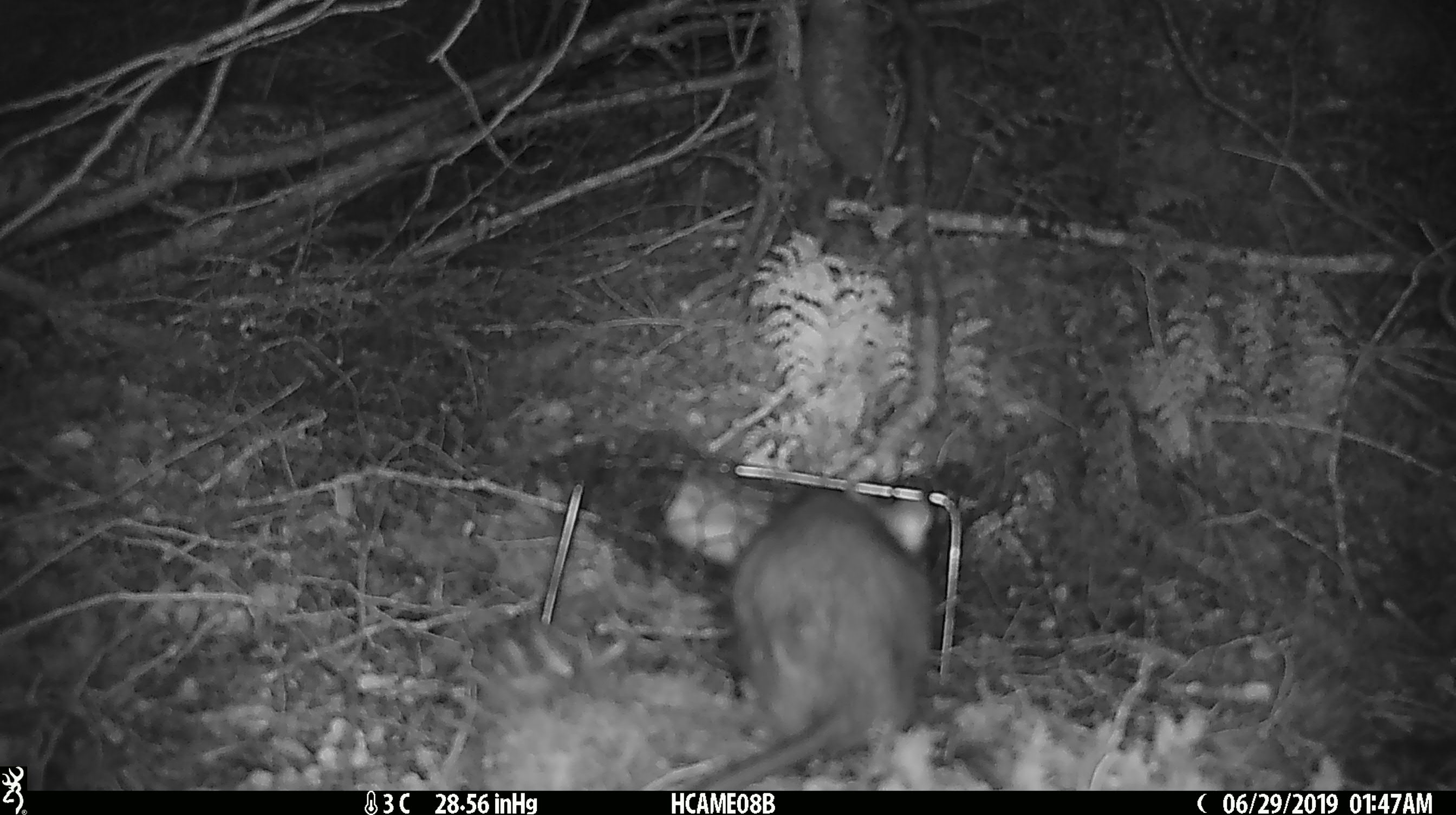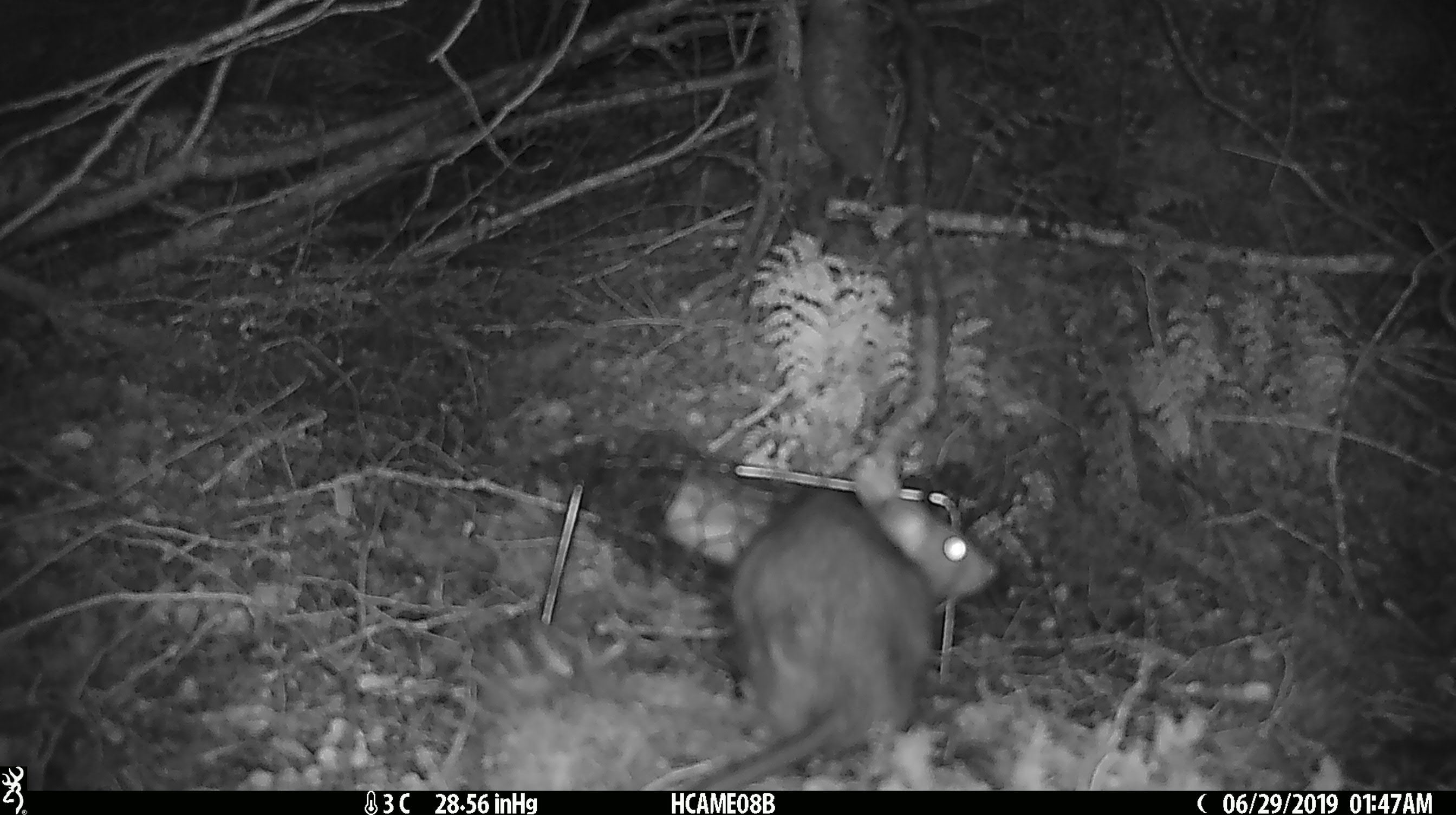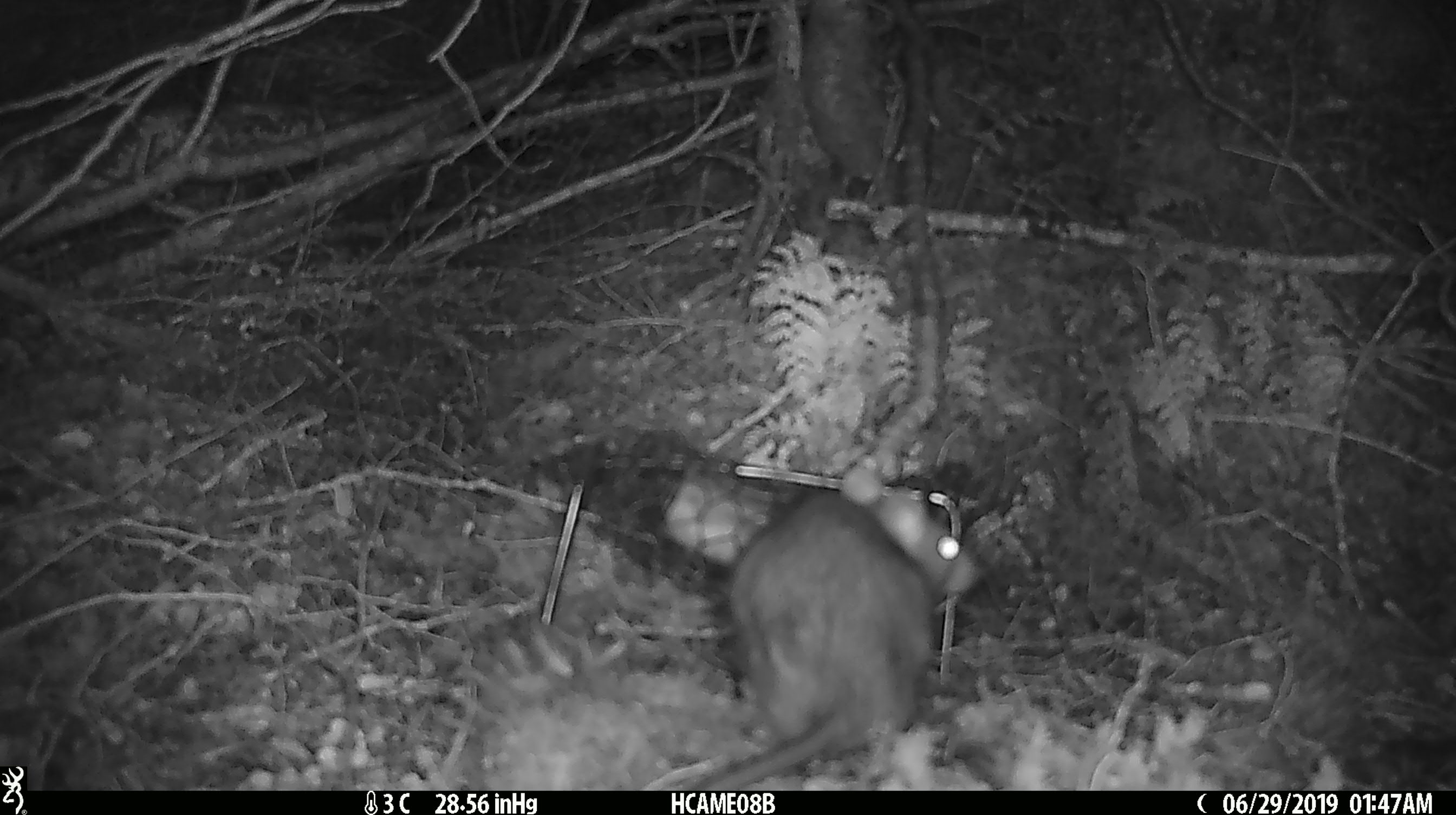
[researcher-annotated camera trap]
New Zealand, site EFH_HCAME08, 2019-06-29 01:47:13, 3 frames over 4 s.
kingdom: Animalia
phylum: Chordata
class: Mammalia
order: Rodentia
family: Muridae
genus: Rattus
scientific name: Rattus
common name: rat